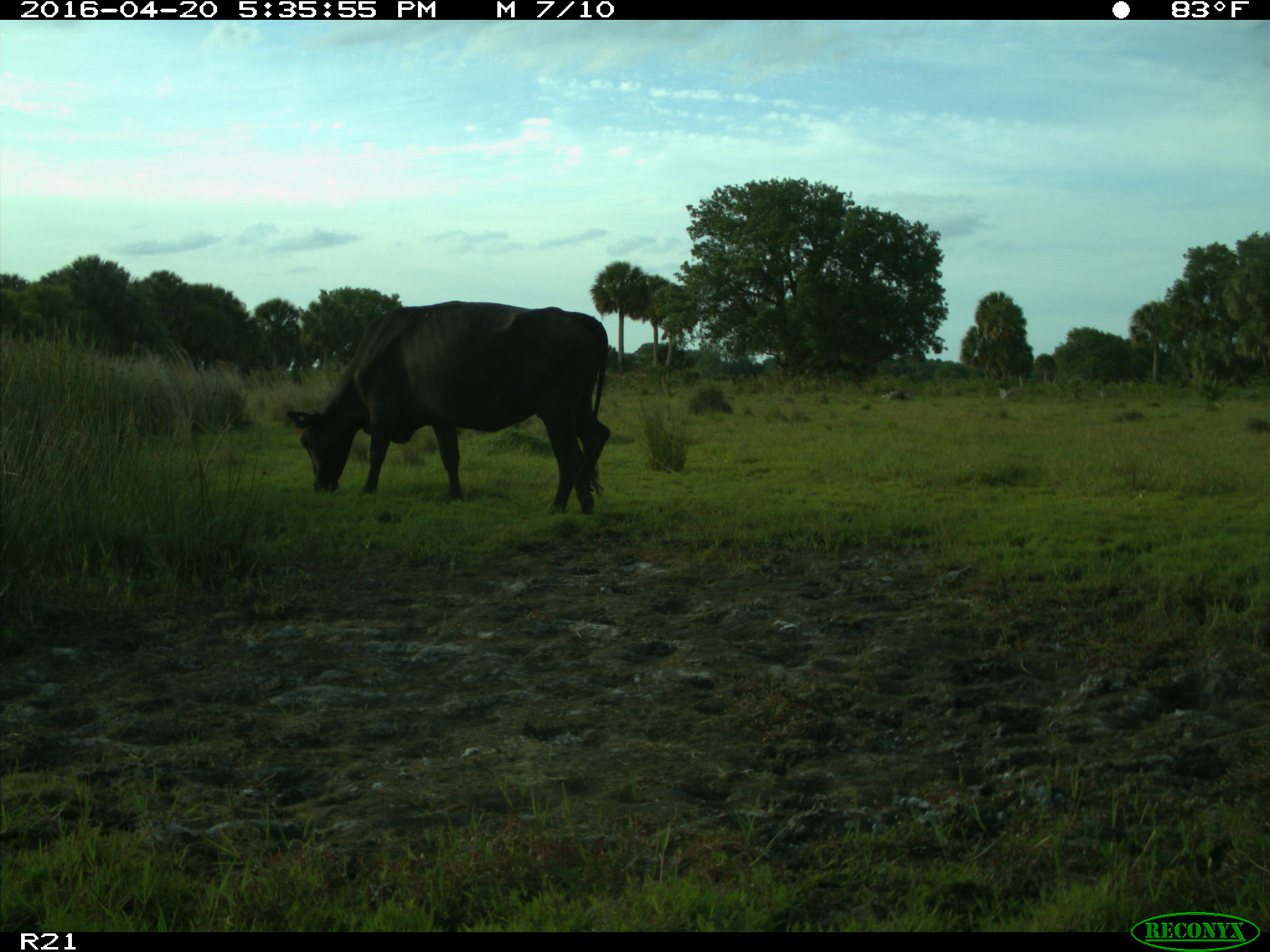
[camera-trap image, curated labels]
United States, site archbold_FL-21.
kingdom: Animalia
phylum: Chordata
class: Mammalia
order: Artiodactyla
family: Bovidae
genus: Bos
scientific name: Bos taurus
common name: domestic cow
Bos taurus (domestic cow).